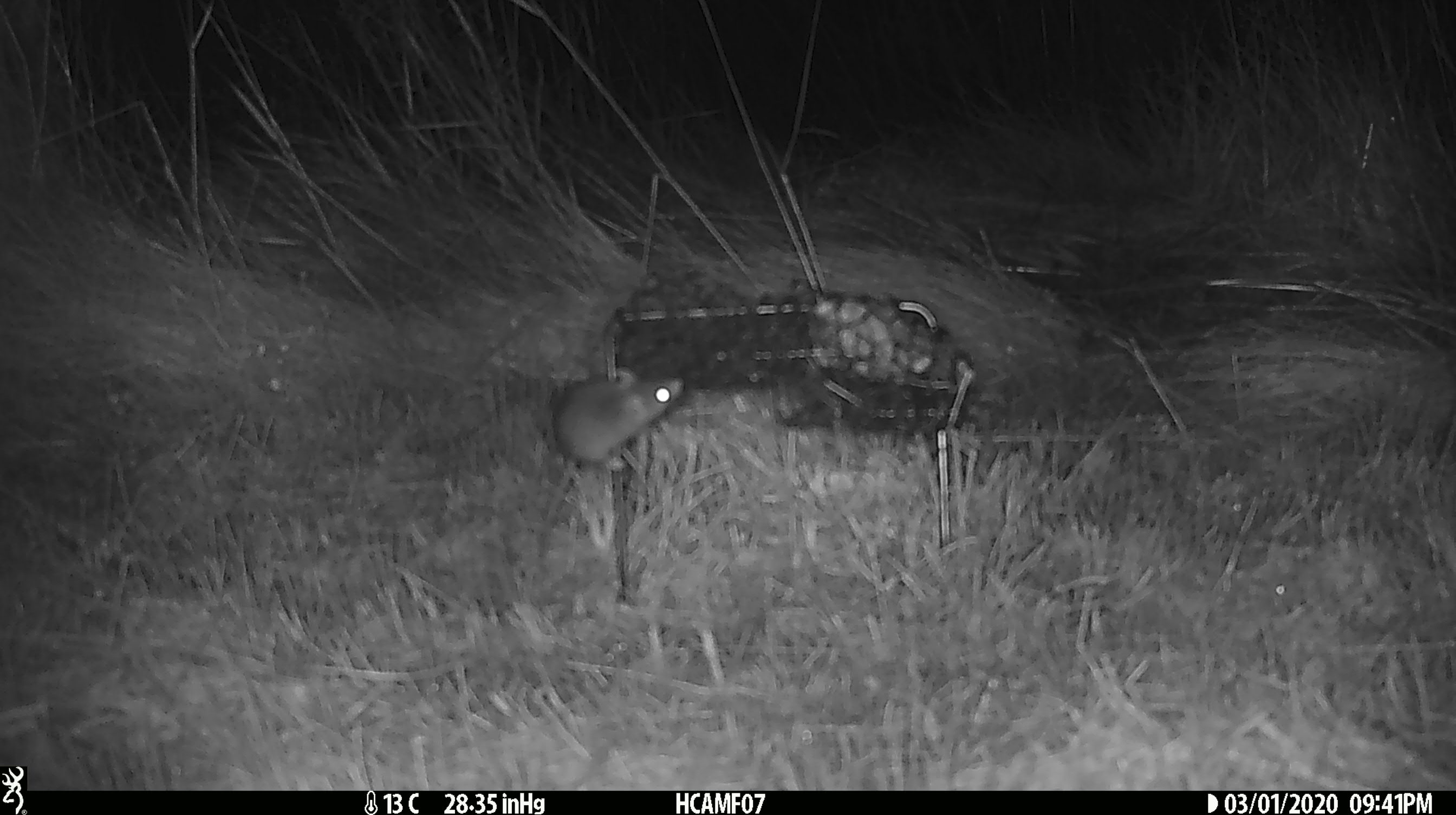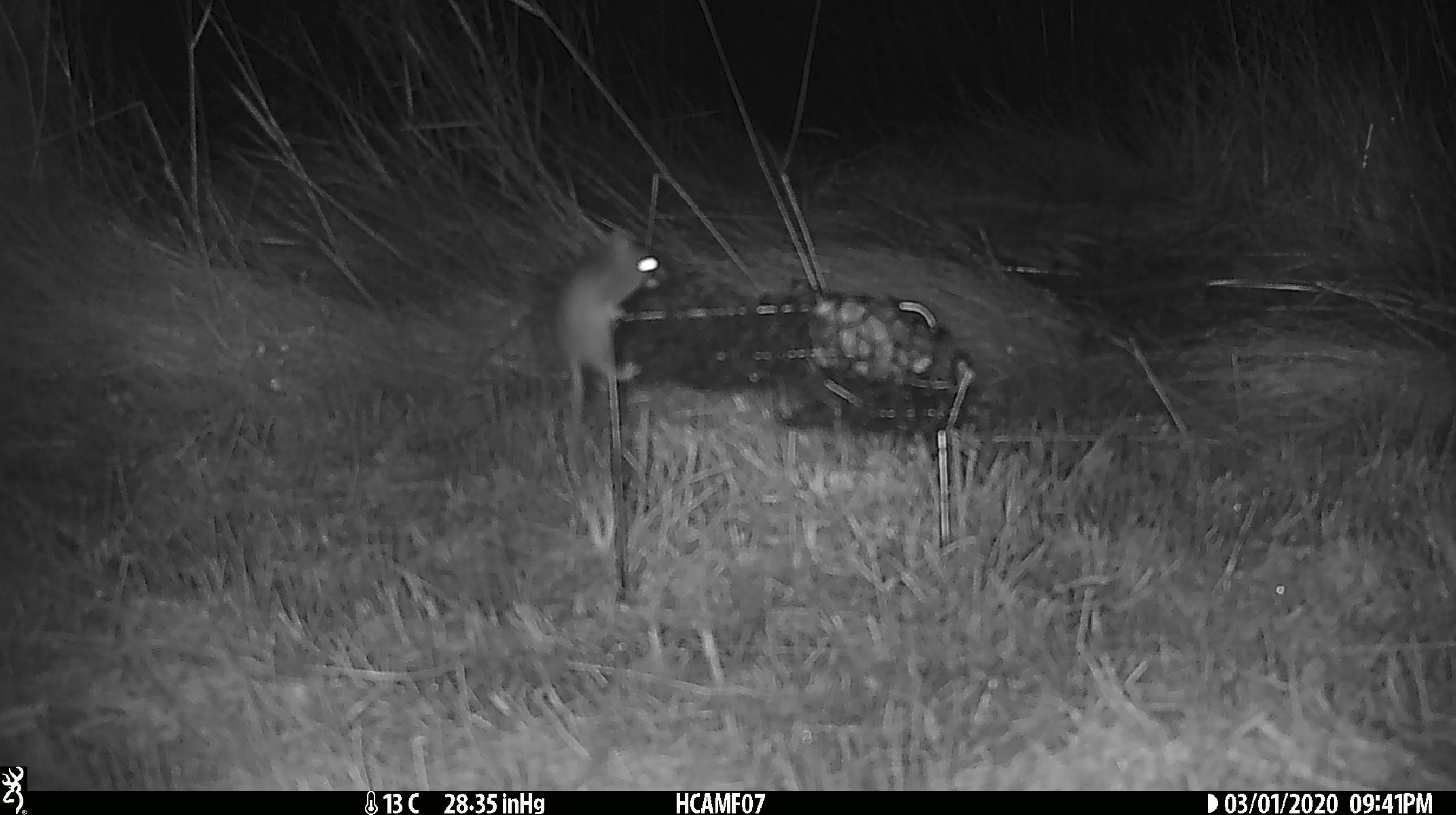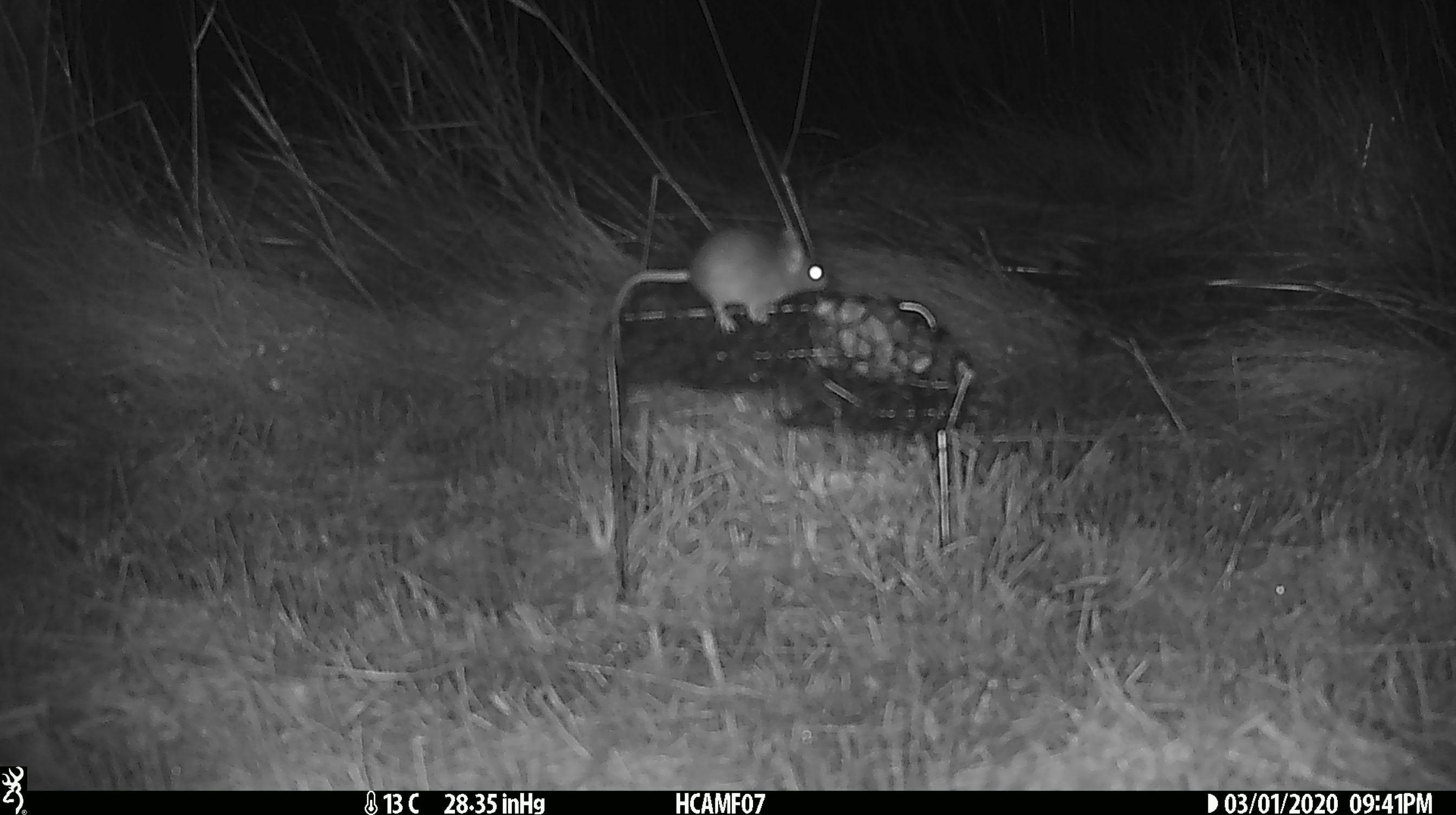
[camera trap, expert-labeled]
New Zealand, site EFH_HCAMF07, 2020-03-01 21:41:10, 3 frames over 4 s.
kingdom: Animalia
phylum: Chordata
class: Mammalia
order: Rodentia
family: Muridae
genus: Mus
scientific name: Mus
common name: mouse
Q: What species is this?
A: Mouse (Mus).